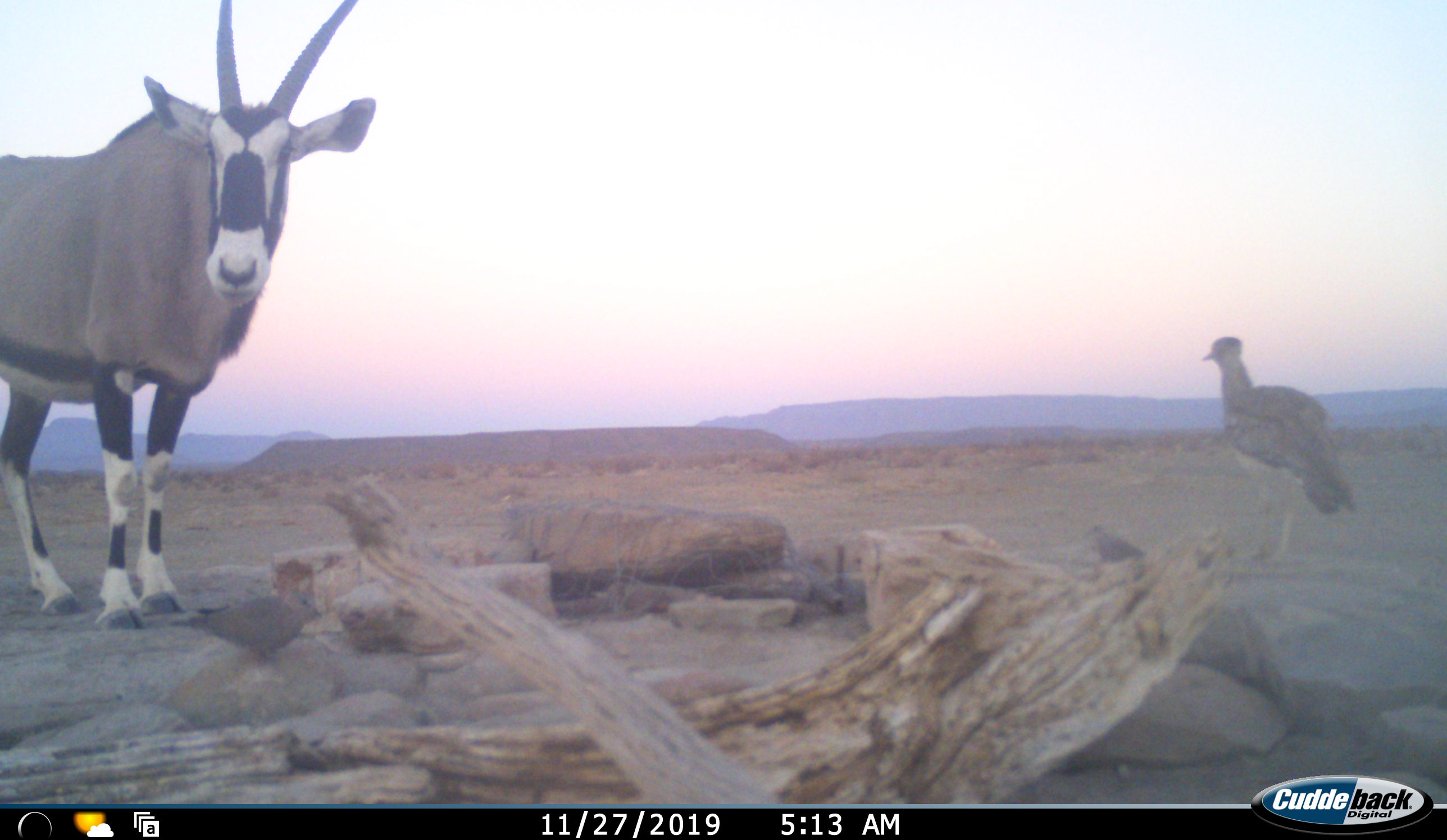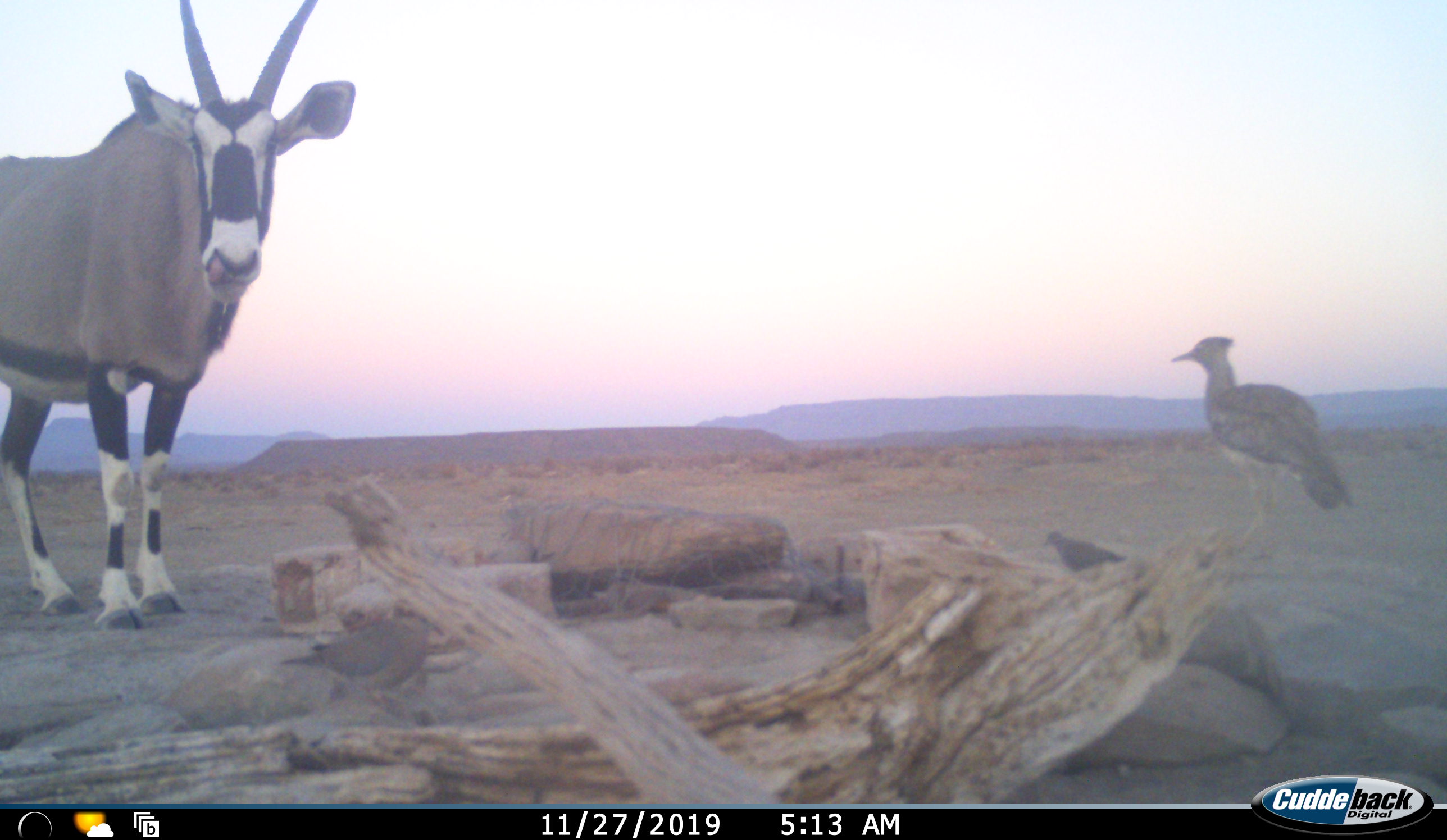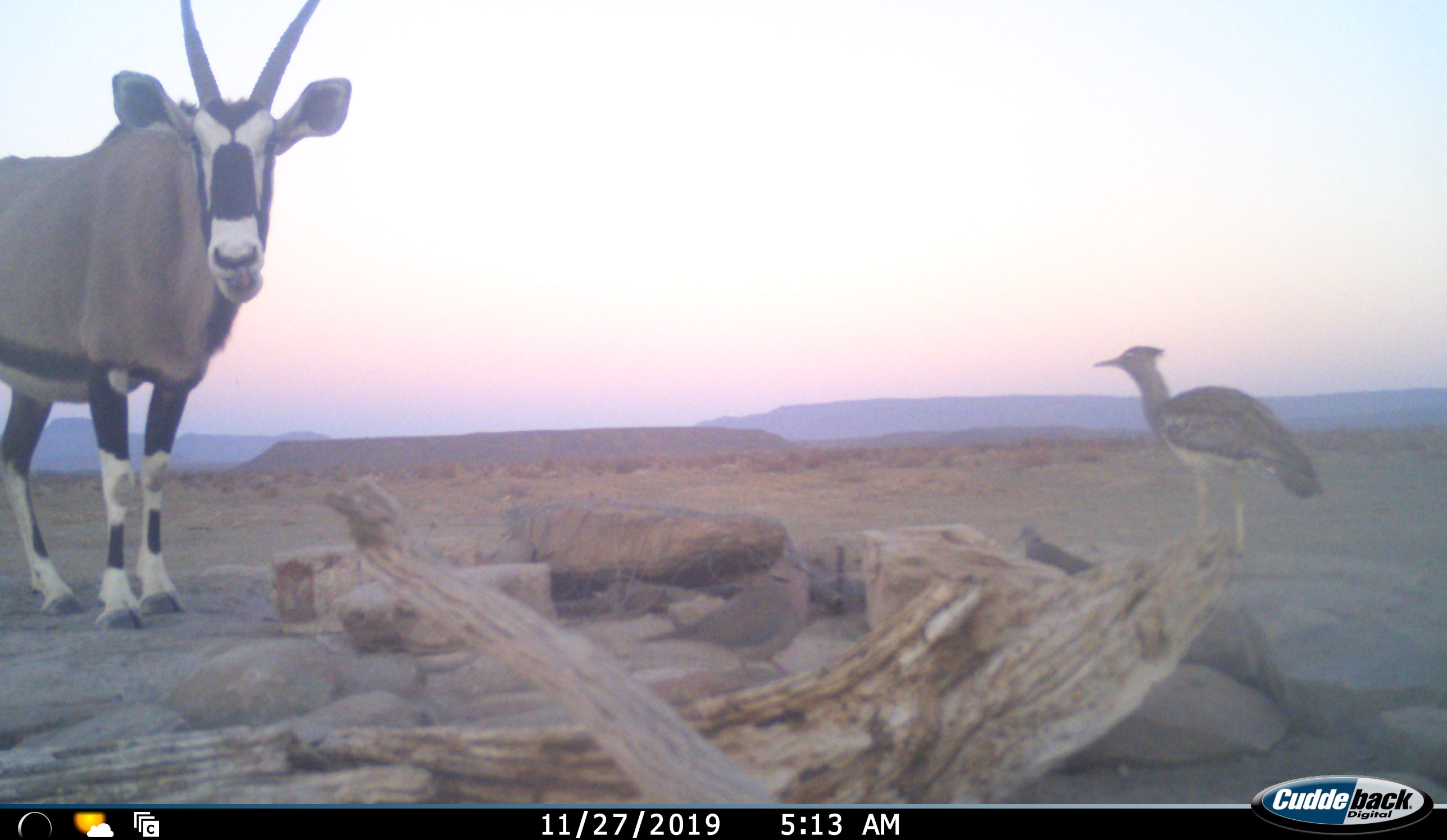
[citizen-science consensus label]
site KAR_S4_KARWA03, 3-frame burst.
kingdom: Animalia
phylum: Chordata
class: Aves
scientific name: Aves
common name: bird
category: birdother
Birdother (bird) (Aves), count 2. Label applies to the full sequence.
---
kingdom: Animalia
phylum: Chordata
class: Mammalia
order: Artiodactyla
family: Bovidae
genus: Oryx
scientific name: Oryx gazella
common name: gemsbok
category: oryx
Oryx (gemsbok) (Oryx gazella), count 1. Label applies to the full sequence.